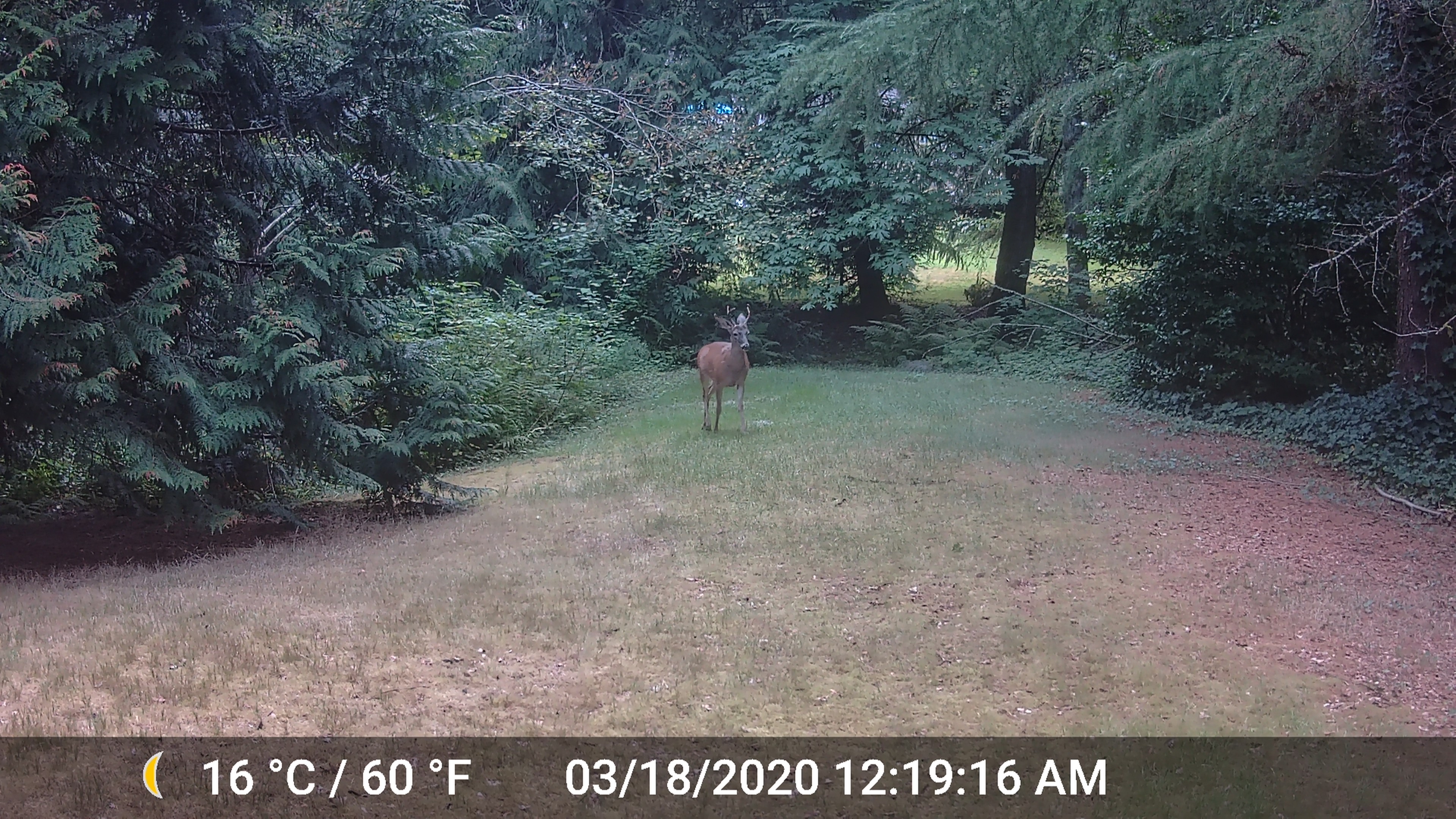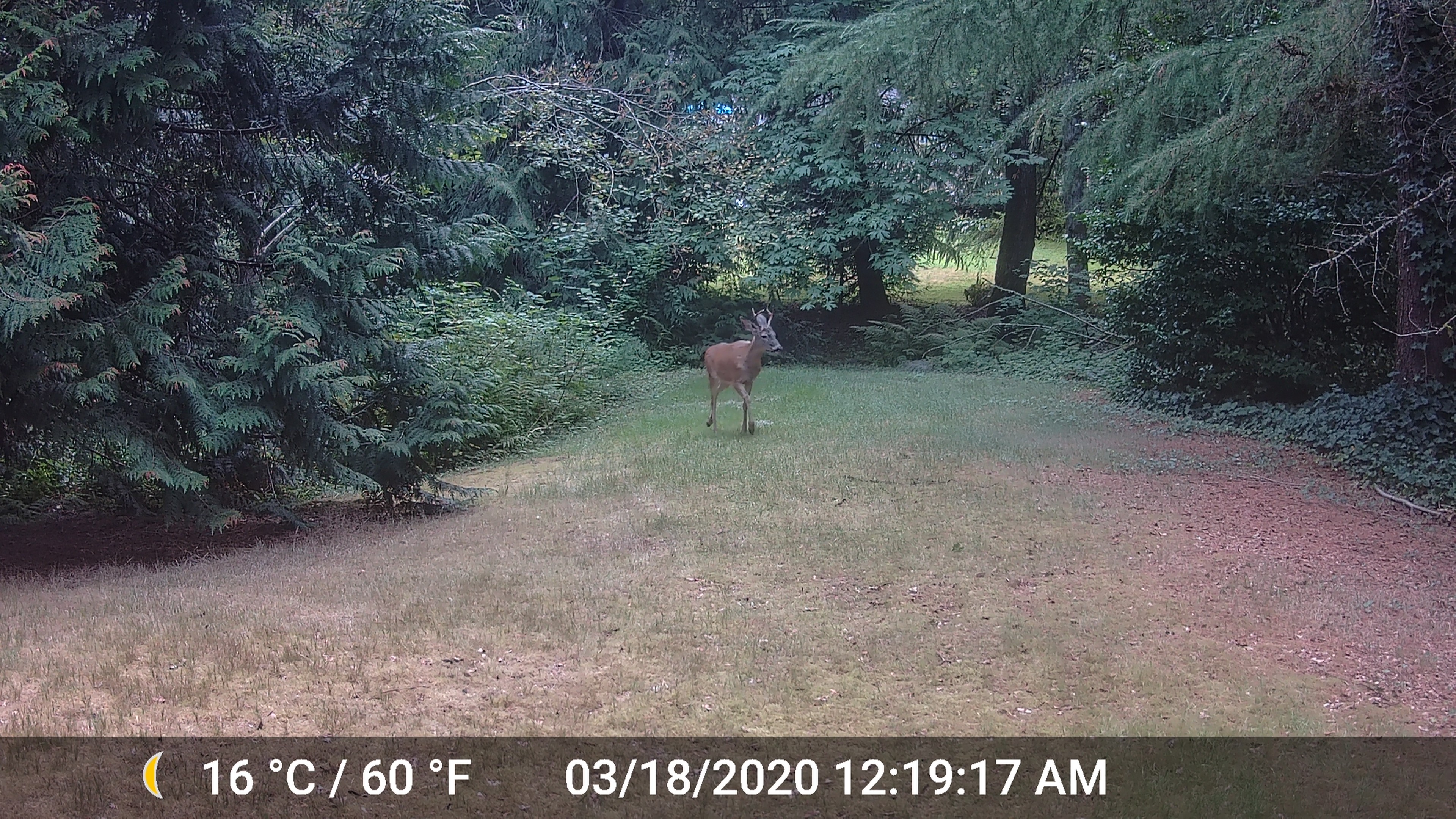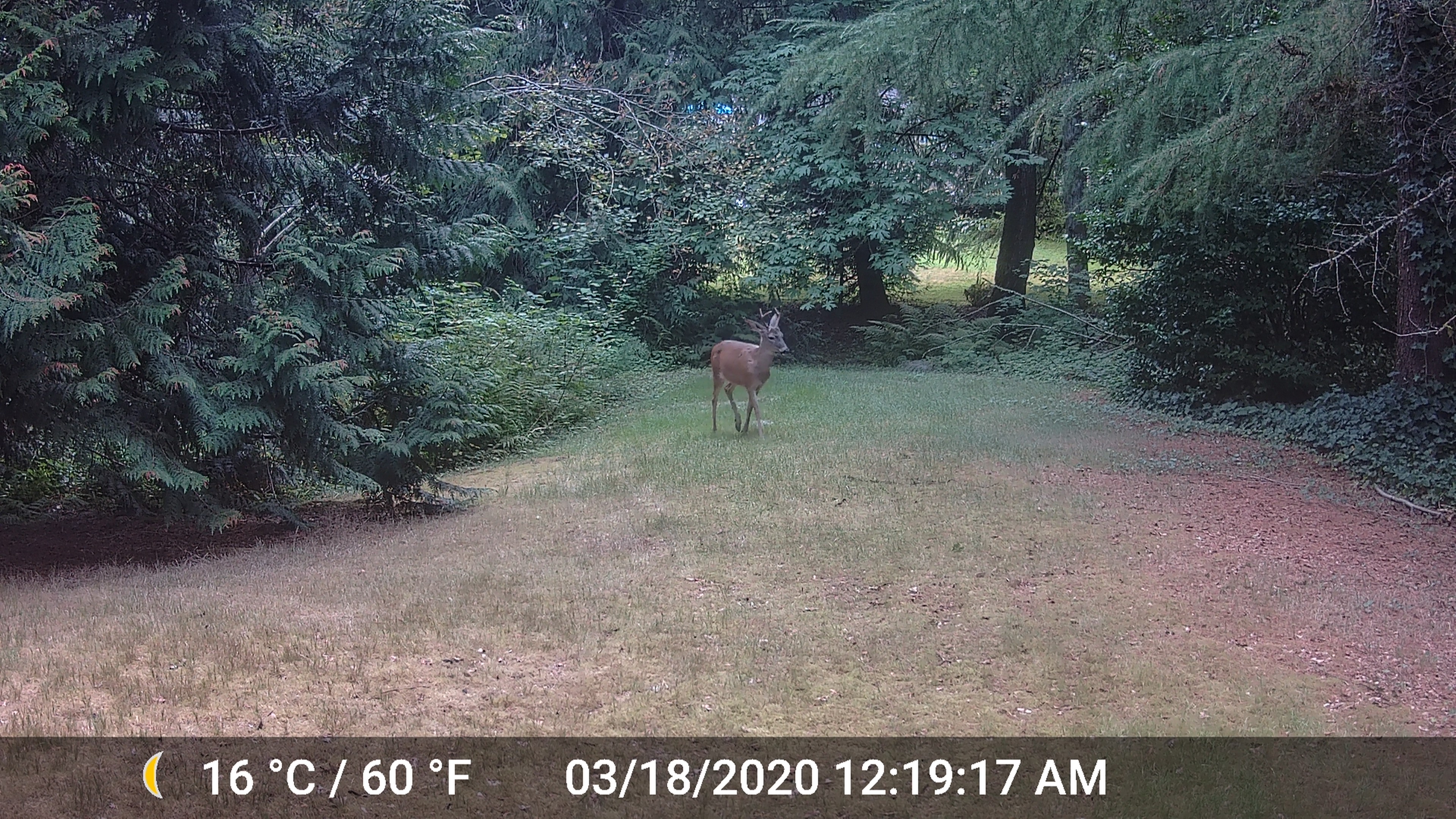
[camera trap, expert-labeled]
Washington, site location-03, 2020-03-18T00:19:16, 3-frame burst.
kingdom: Animalia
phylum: Chordata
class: Mammalia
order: Artiodactyla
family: Cervidae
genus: Odocoileus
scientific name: Odocoileus hemionus columbianus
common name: columbian blacktail deer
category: deer